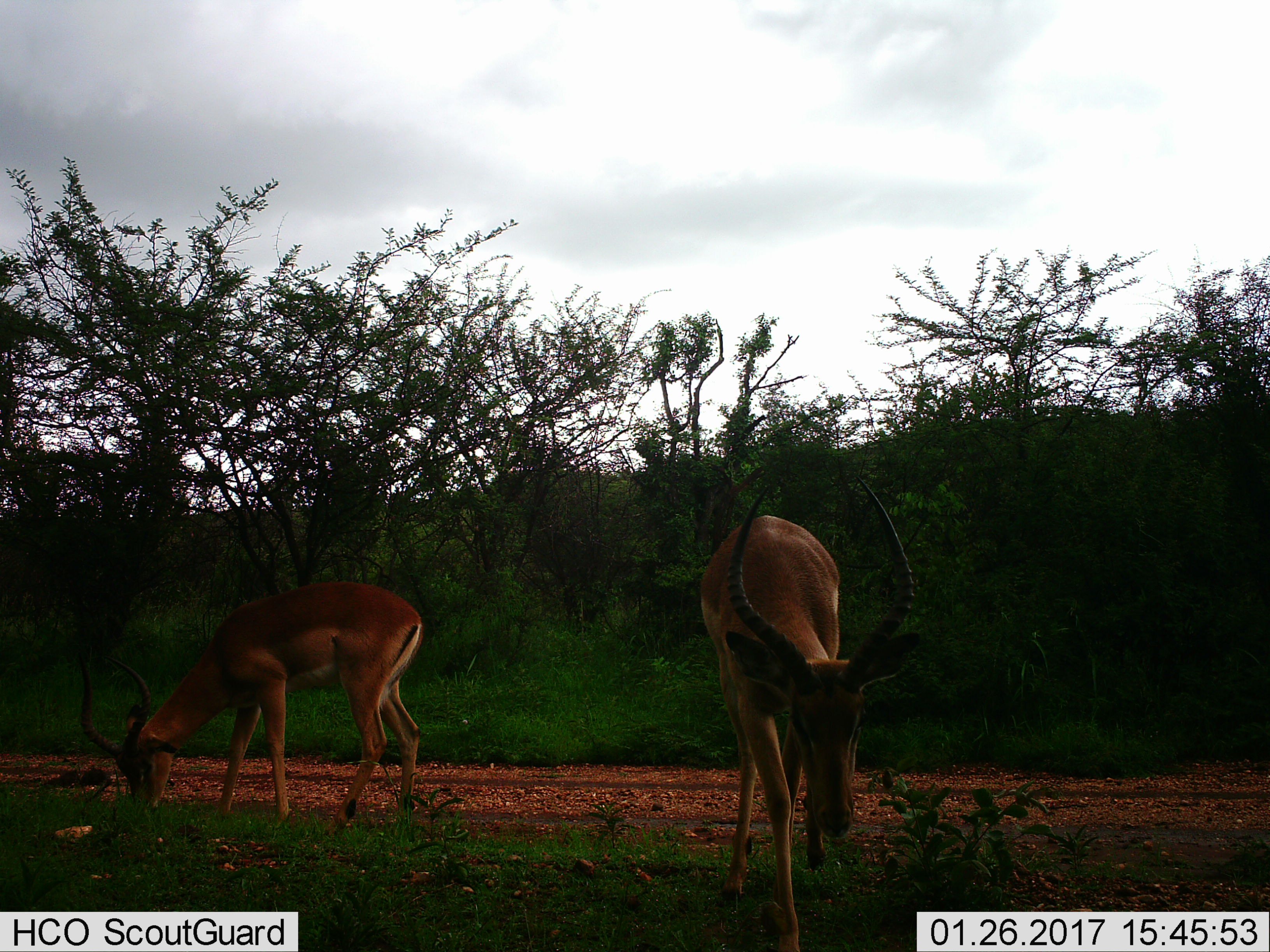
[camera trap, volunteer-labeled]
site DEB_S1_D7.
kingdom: Animalia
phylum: Chordata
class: Mammalia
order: Artiodactyla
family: Bovidae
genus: Aepyceros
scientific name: Aepyceros melampus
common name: impala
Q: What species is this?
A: Impala (Aepyceros melampus).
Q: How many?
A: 2.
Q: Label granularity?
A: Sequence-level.